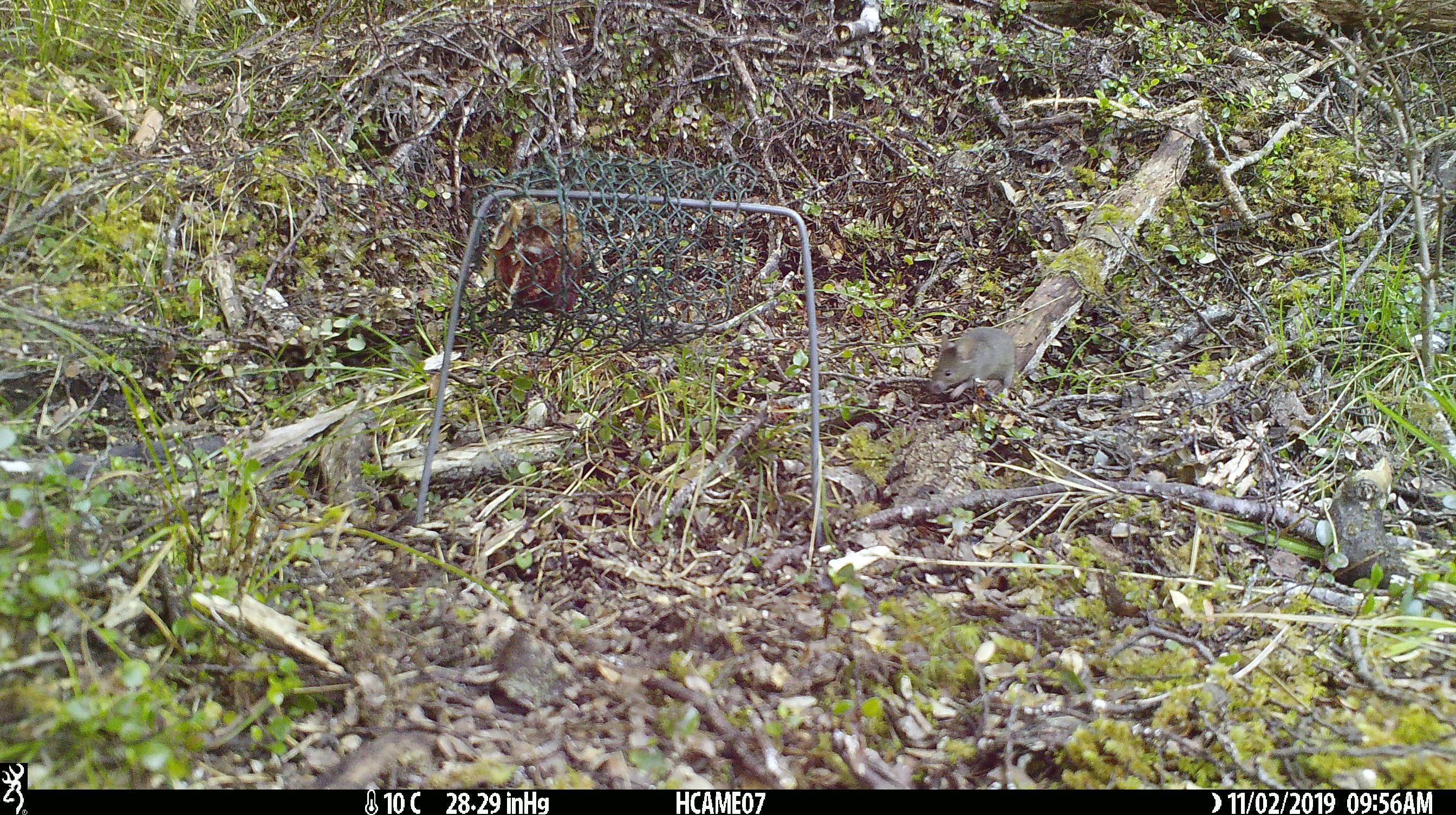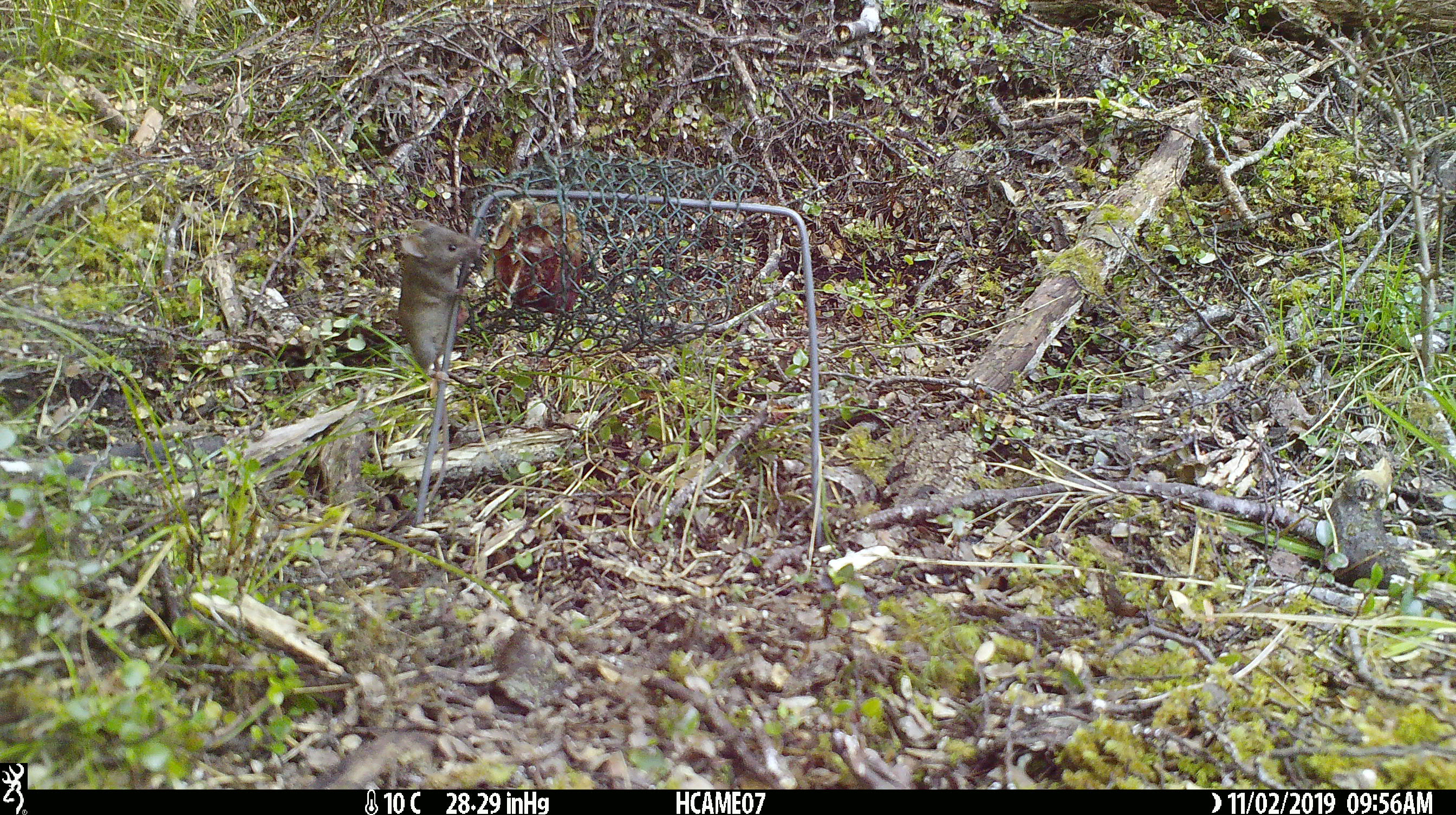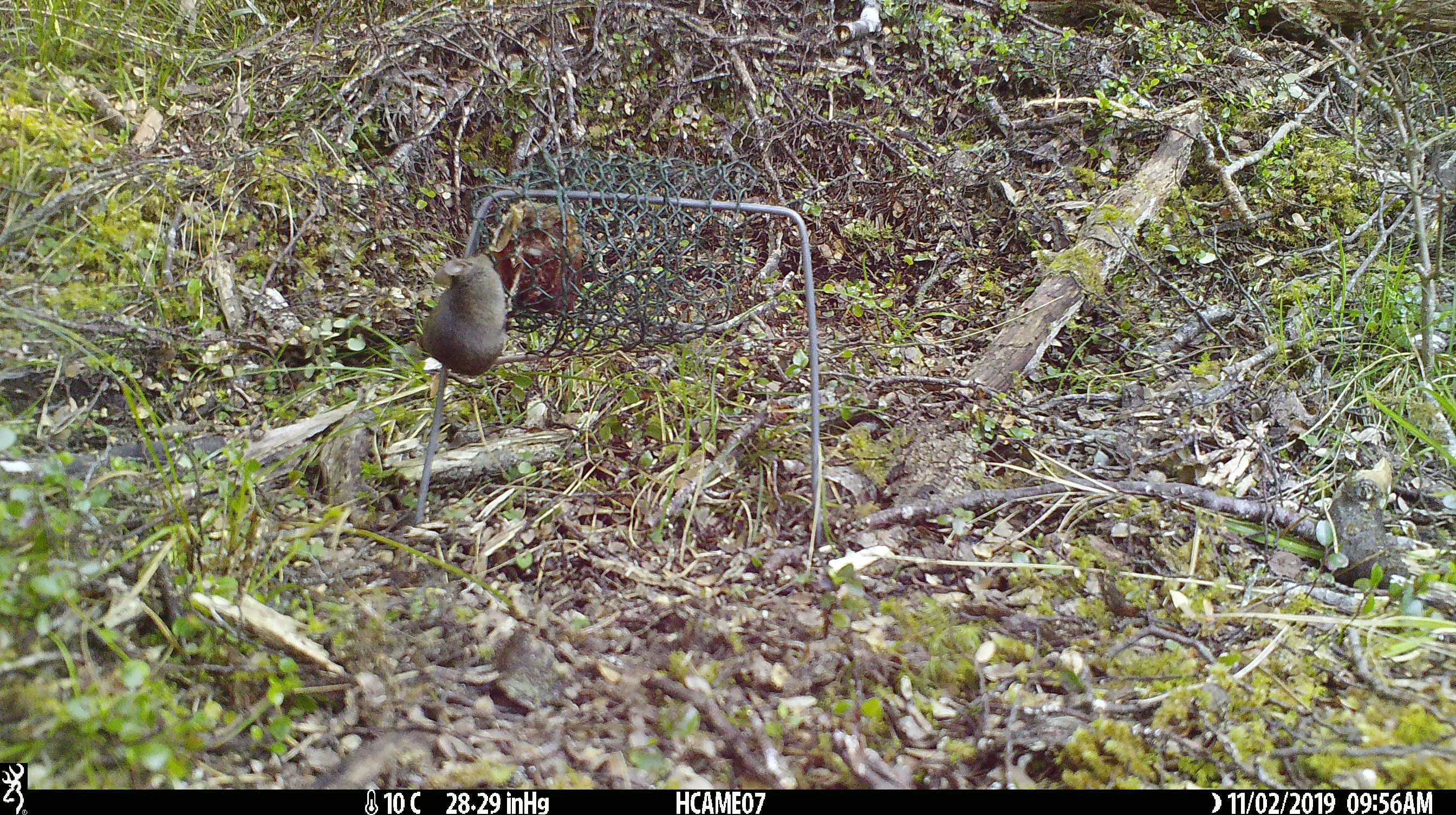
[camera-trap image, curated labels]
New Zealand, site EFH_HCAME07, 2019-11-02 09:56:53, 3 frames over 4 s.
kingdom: Animalia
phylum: Chordata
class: Mammalia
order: Rodentia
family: Muridae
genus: Mus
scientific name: Mus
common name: mouse